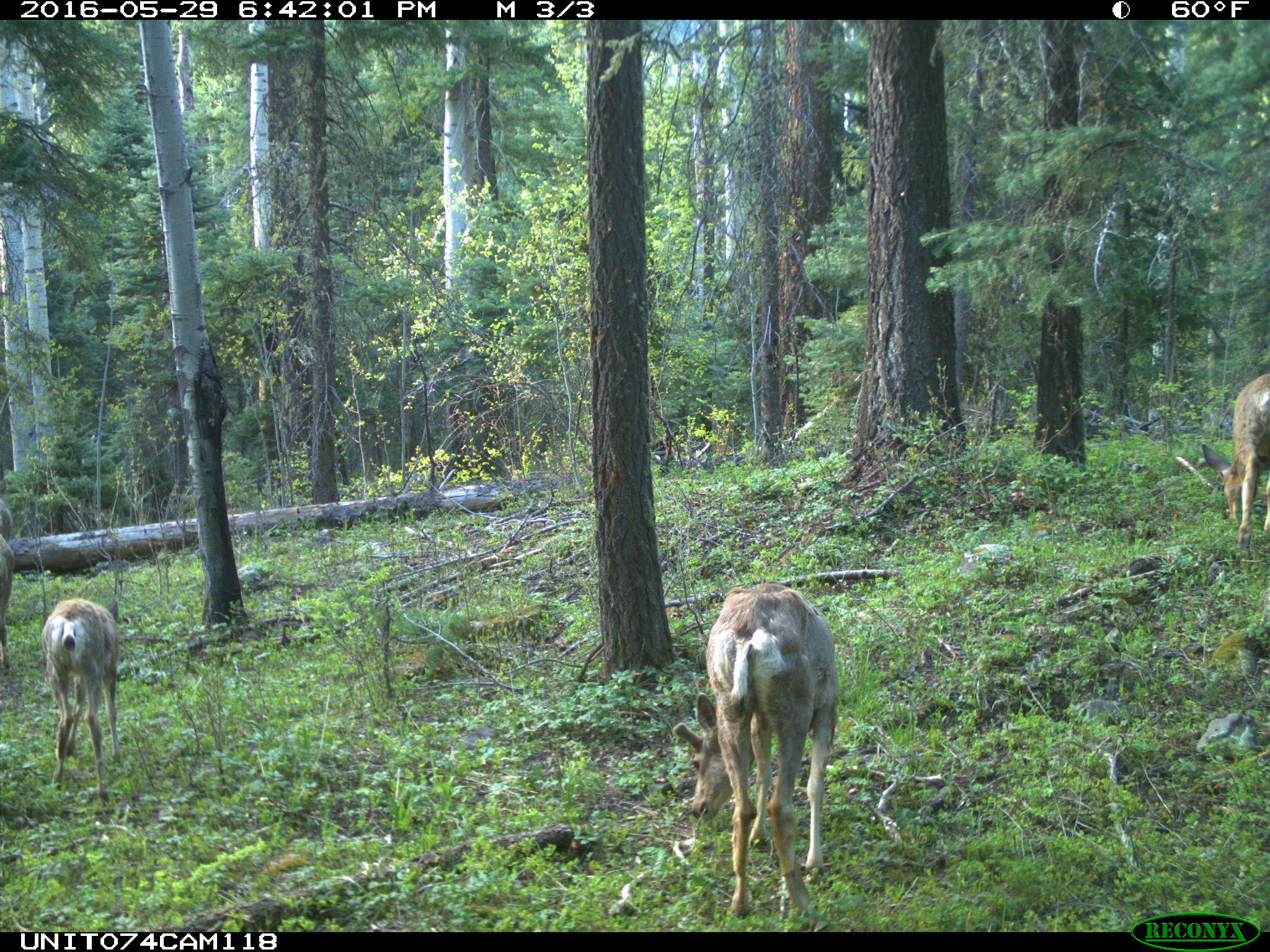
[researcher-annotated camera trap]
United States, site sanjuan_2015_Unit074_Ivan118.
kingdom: Animalia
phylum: Chordata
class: Mammalia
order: Artiodactyla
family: Cervidae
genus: Odocoileus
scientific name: Odocoileus hemionus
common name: mule deer